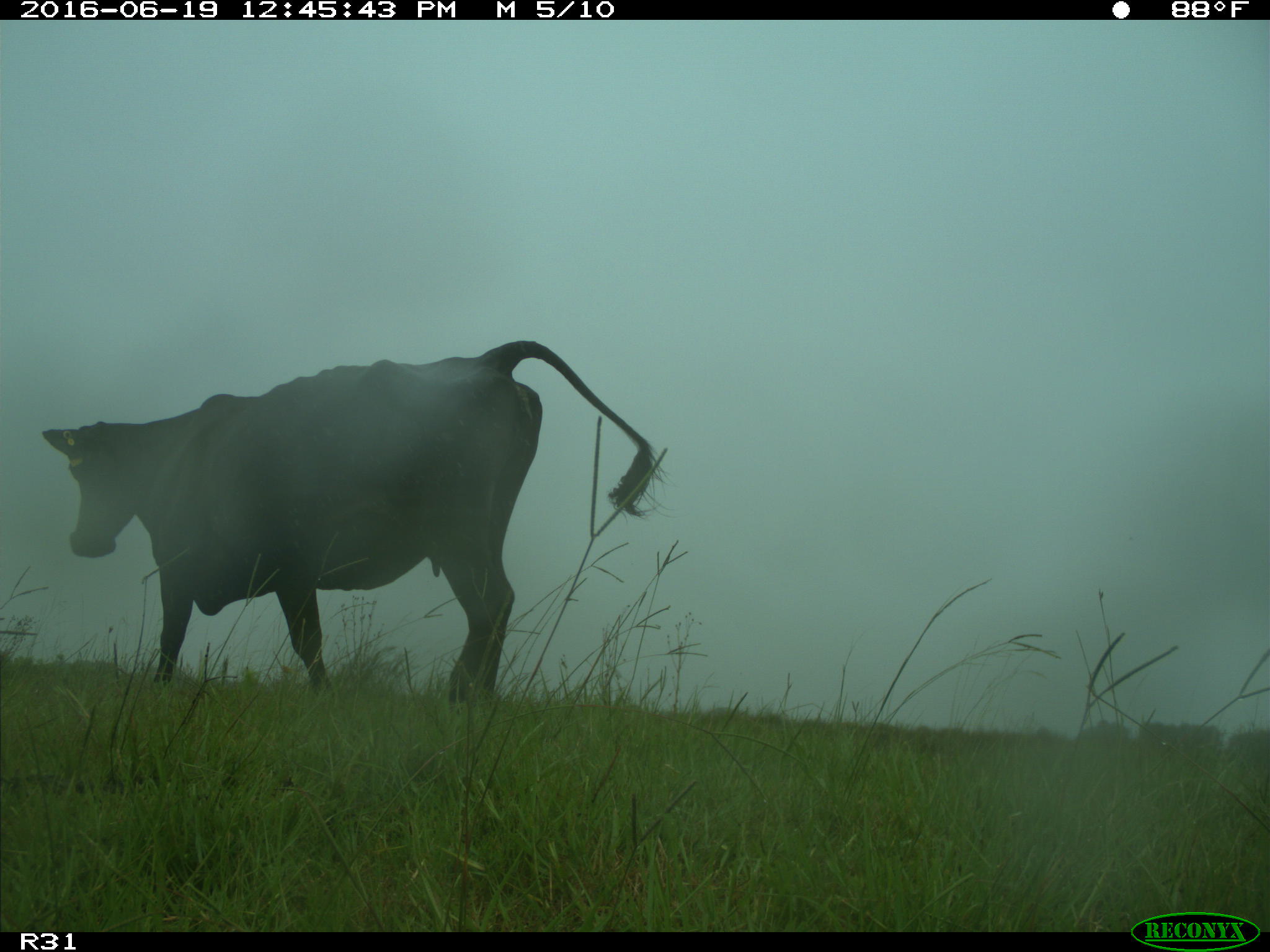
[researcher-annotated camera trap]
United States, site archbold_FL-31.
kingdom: Animalia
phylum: Chordata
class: Mammalia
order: Artiodactyla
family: Bovidae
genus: Bos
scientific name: Bos taurus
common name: domestic cow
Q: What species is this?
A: Bos taurus (domestic cow).